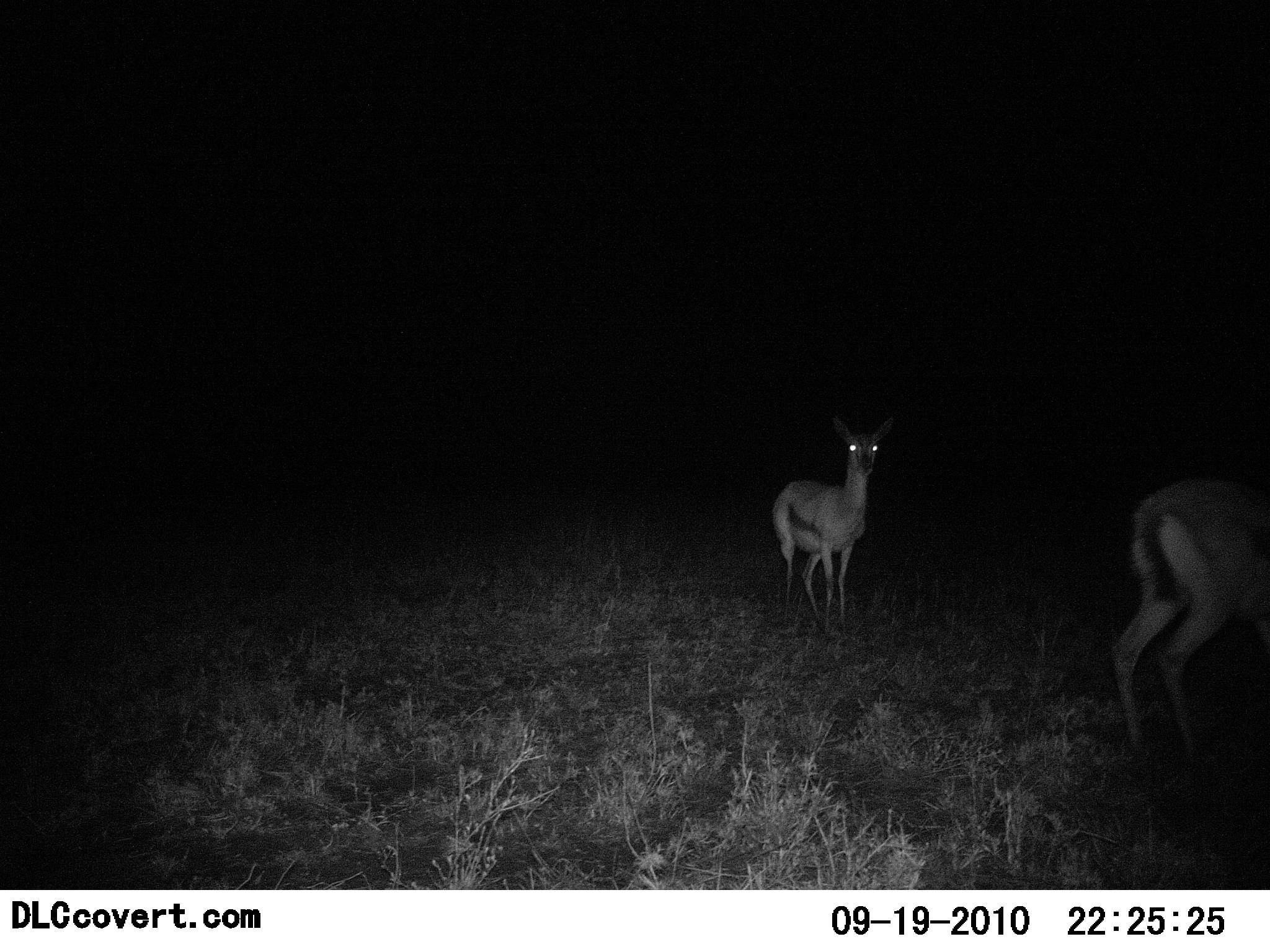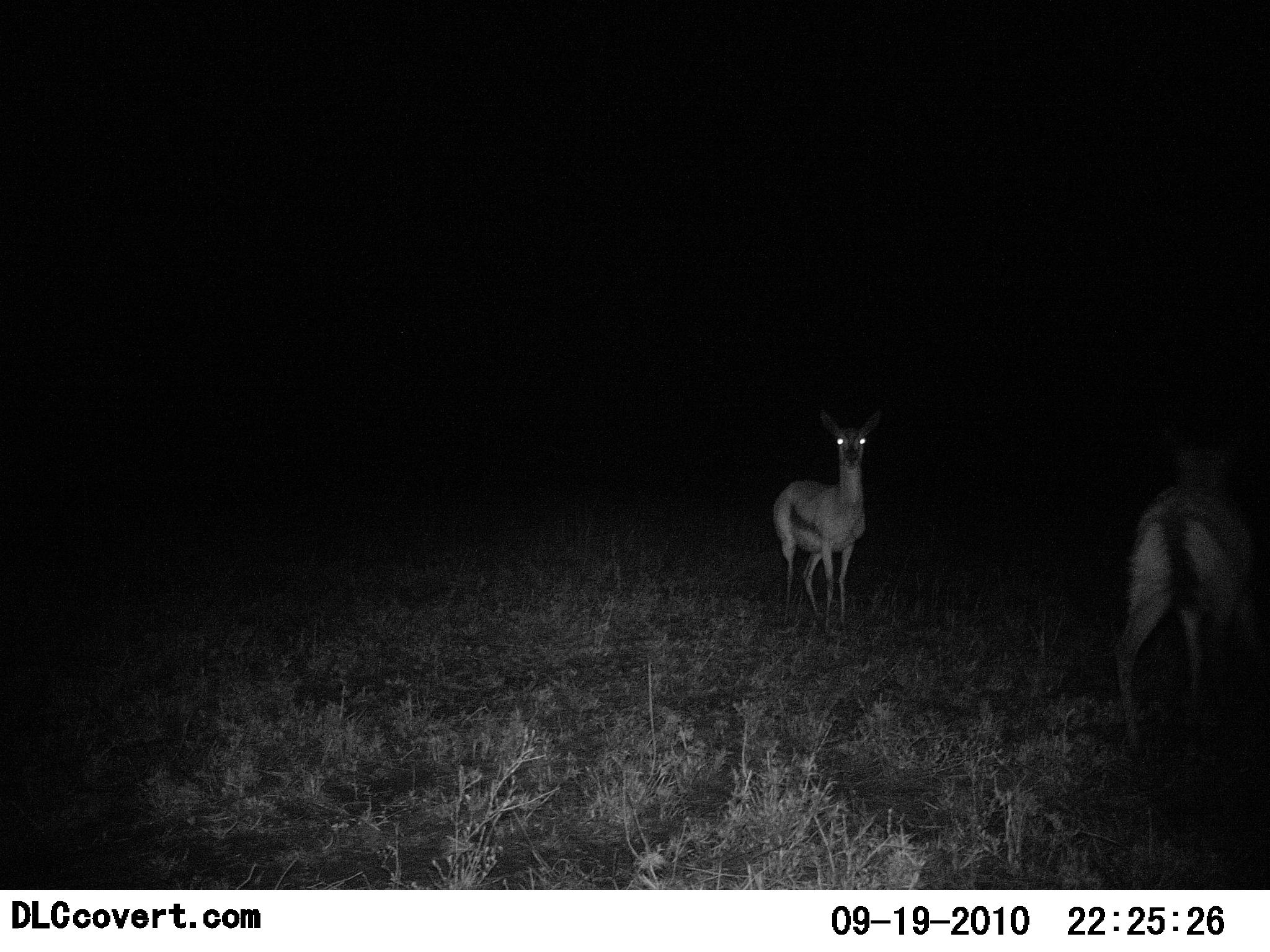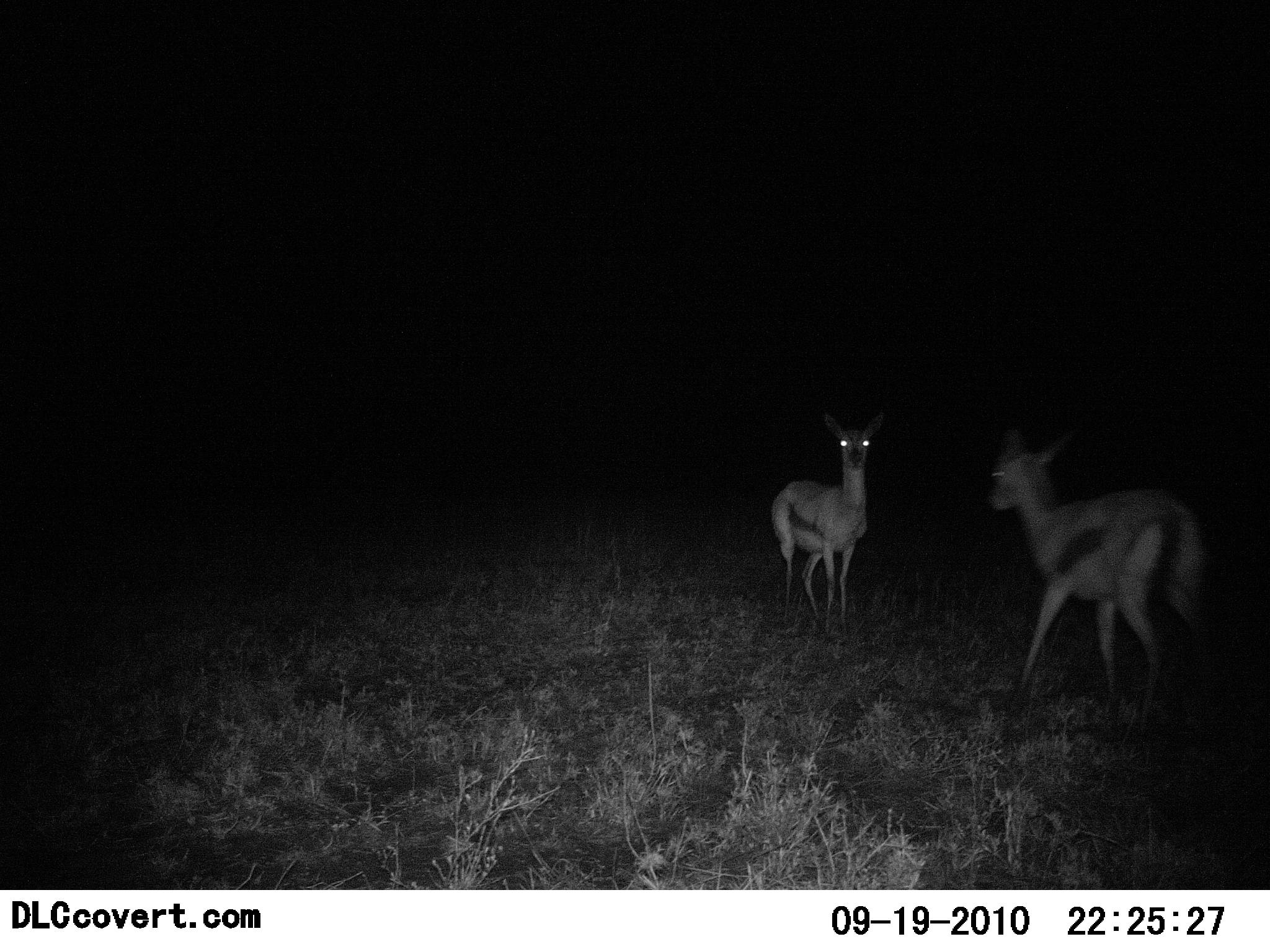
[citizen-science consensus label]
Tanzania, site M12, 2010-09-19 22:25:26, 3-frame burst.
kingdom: Animalia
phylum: Chordata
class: Mammalia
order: Artiodactyla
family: Bovidae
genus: Eudorcas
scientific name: Eudorcas thomsonii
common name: thomson's gazelle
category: gazellethomsons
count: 2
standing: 89%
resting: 0%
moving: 61%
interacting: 22%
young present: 0%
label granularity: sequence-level